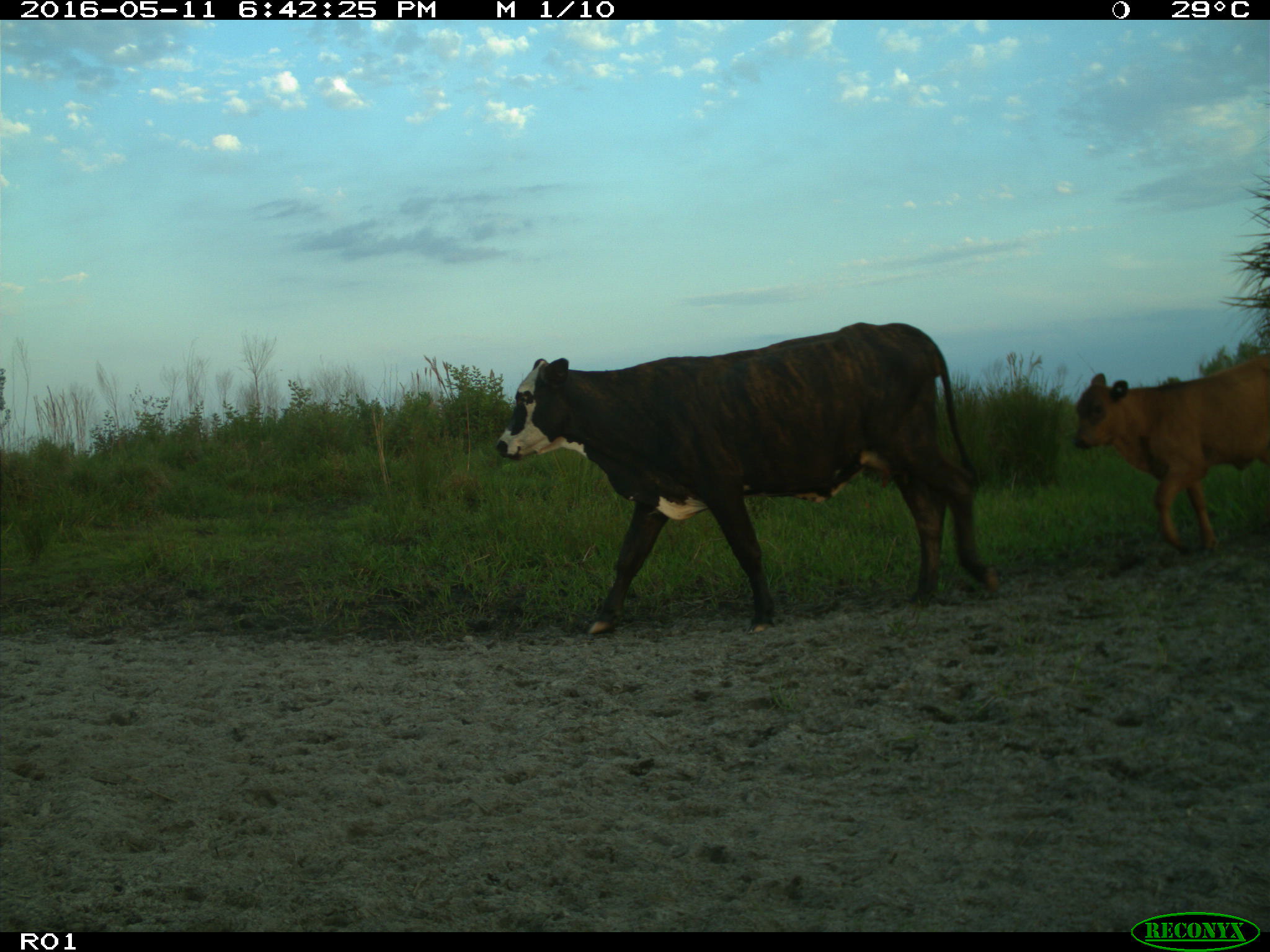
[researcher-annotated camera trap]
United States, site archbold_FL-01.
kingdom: Animalia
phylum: Chordata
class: Mammalia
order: Artiodactyla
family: Bovidae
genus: Bos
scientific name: Bos taurus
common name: domestic cow